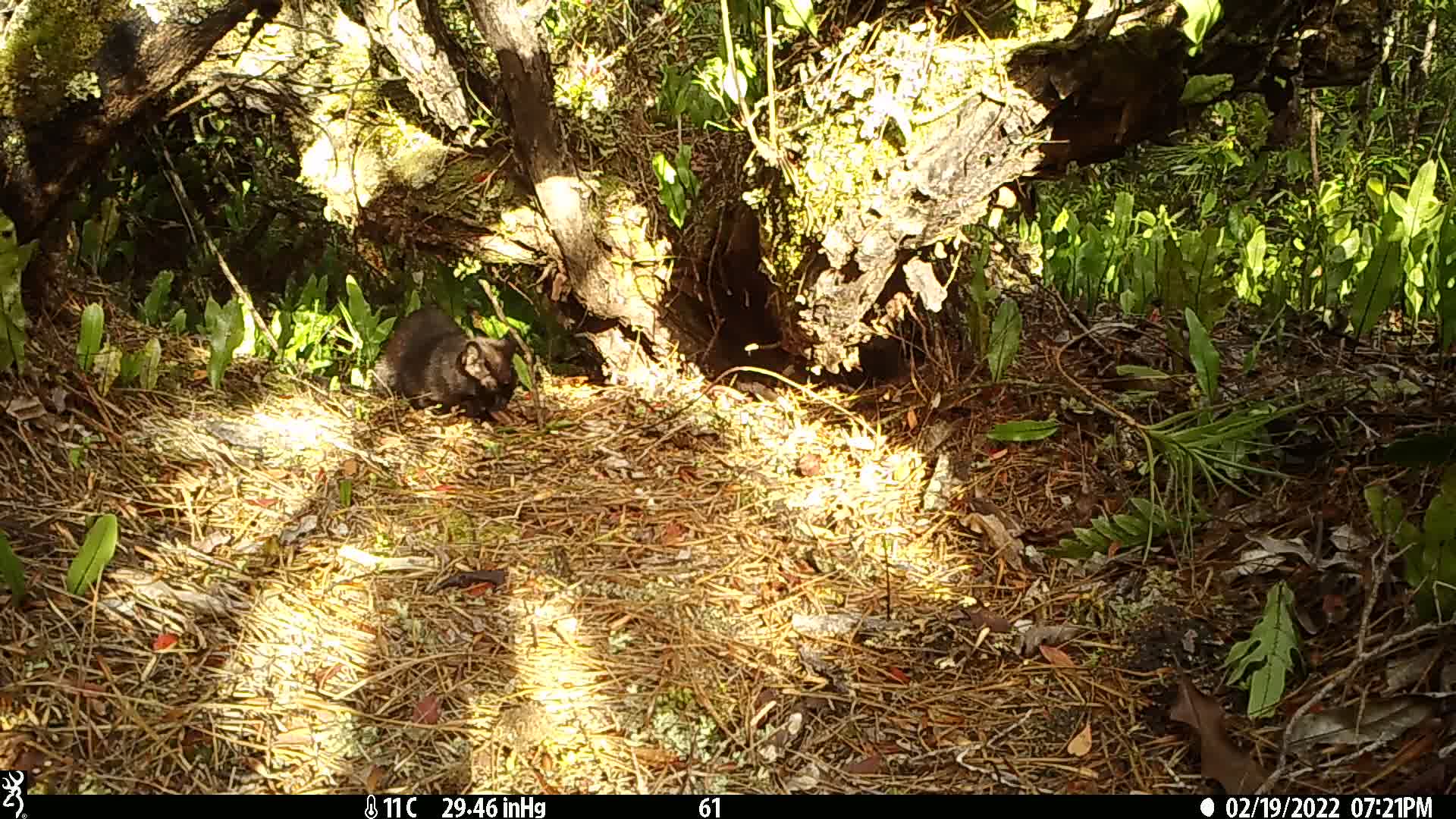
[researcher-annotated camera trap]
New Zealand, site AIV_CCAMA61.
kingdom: Animalia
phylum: Chordata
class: Mammalia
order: Carnivora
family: Felidae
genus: Felis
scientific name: Felis catus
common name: domestic cat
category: cat